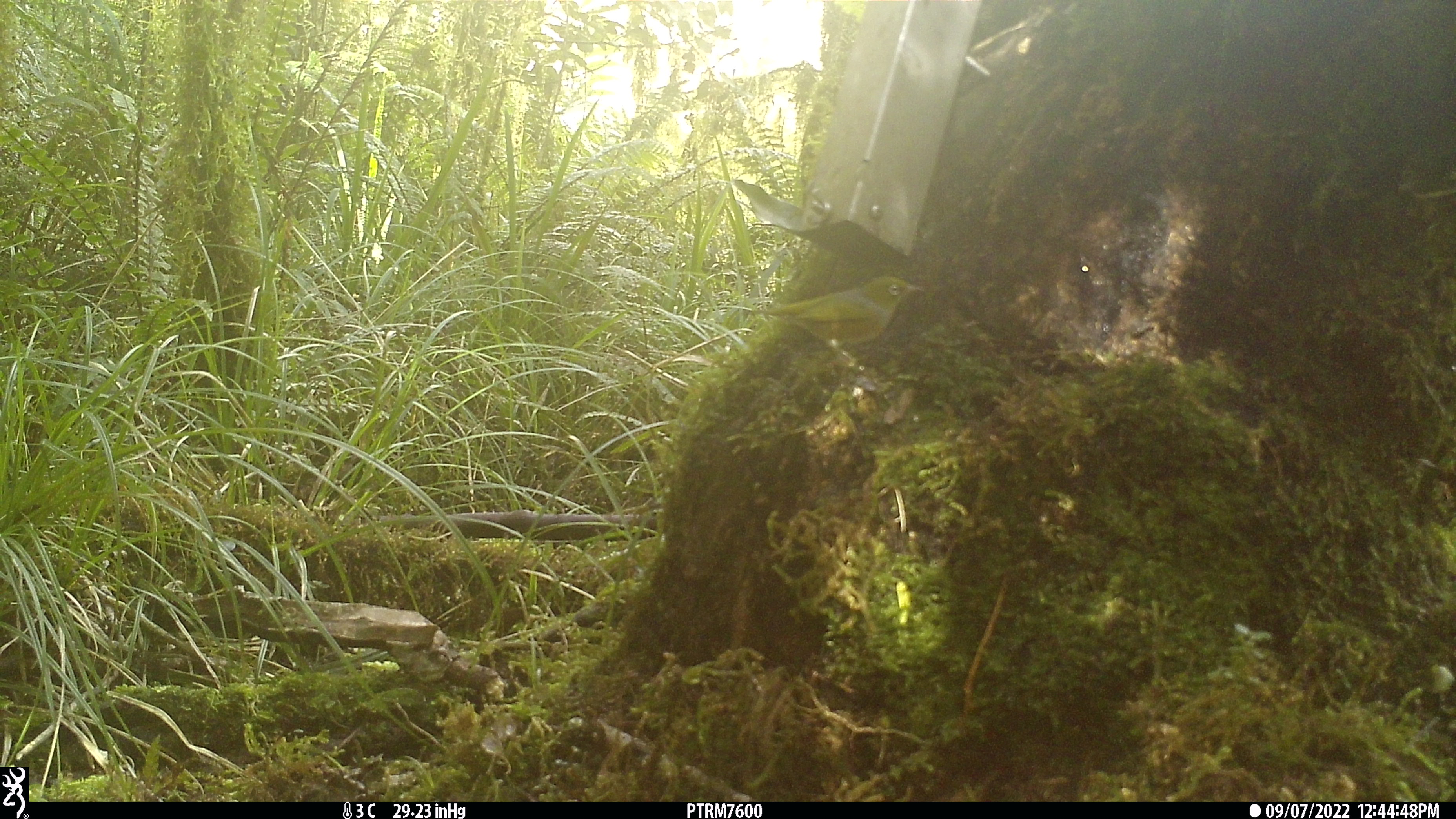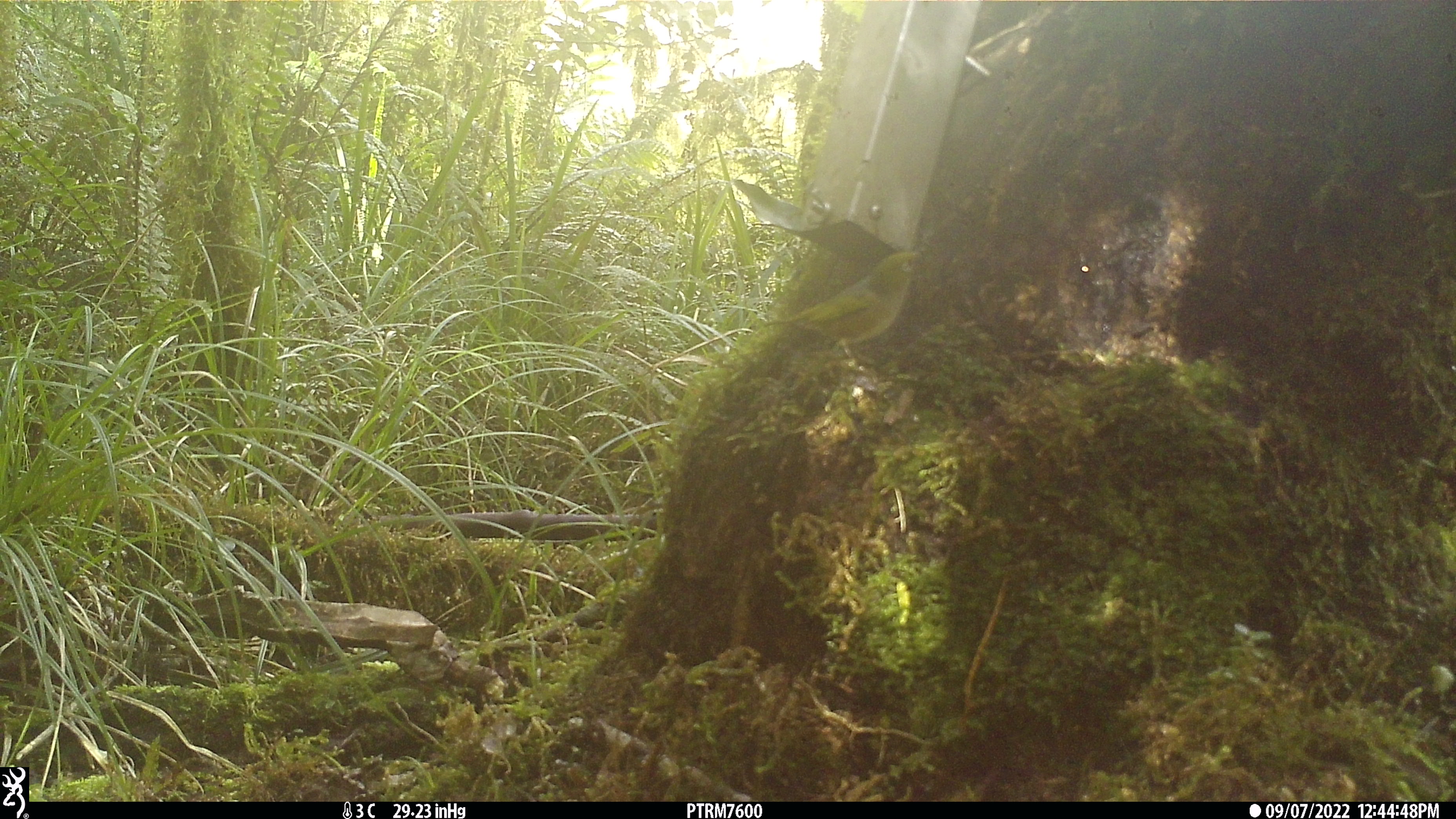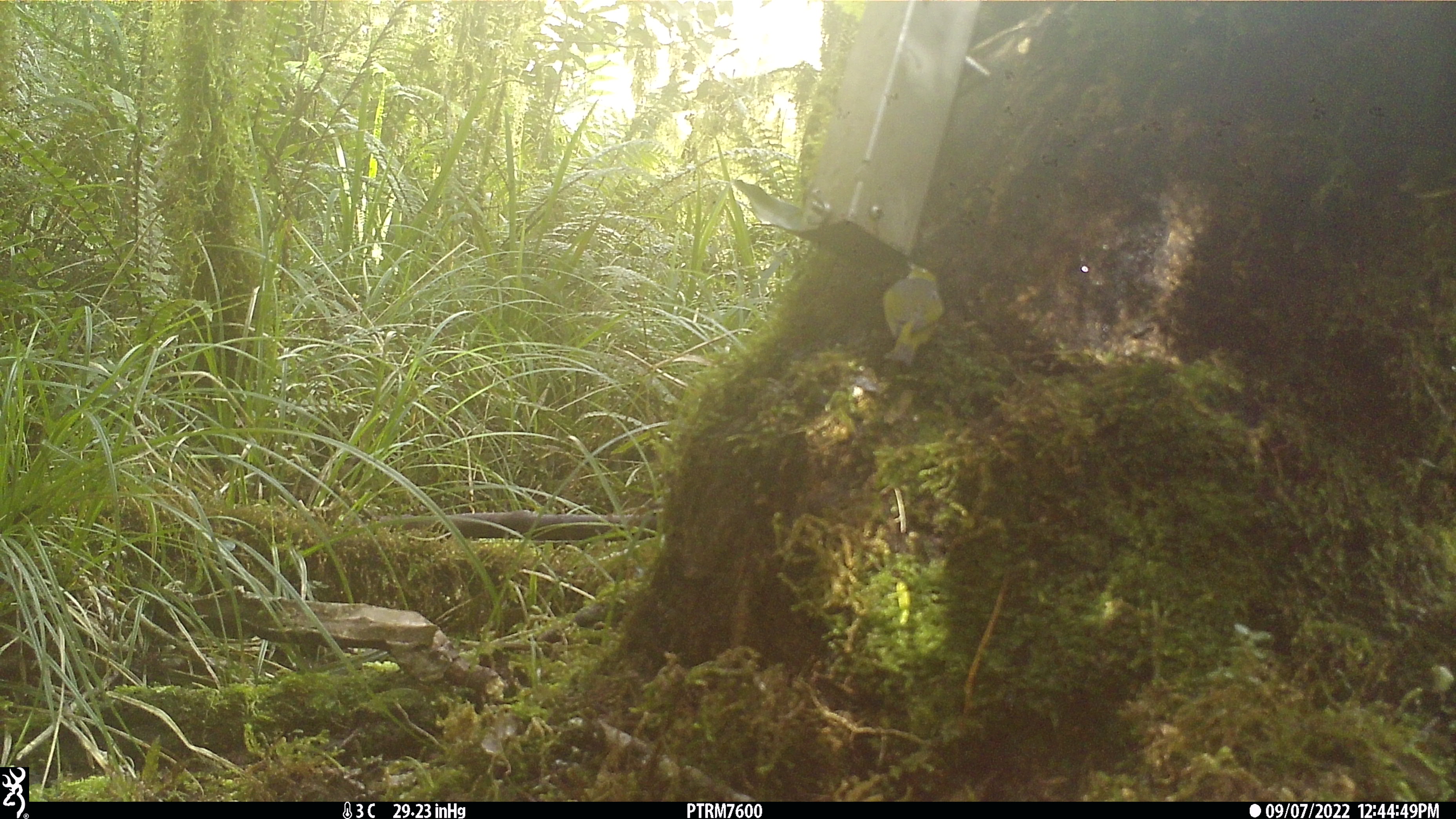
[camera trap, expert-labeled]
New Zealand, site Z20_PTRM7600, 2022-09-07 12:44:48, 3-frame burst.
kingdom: Animalia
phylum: Chordata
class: Aves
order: Passeriformes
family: Zosteropidae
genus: Zosterops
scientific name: Zosterops lateralis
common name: silvereye